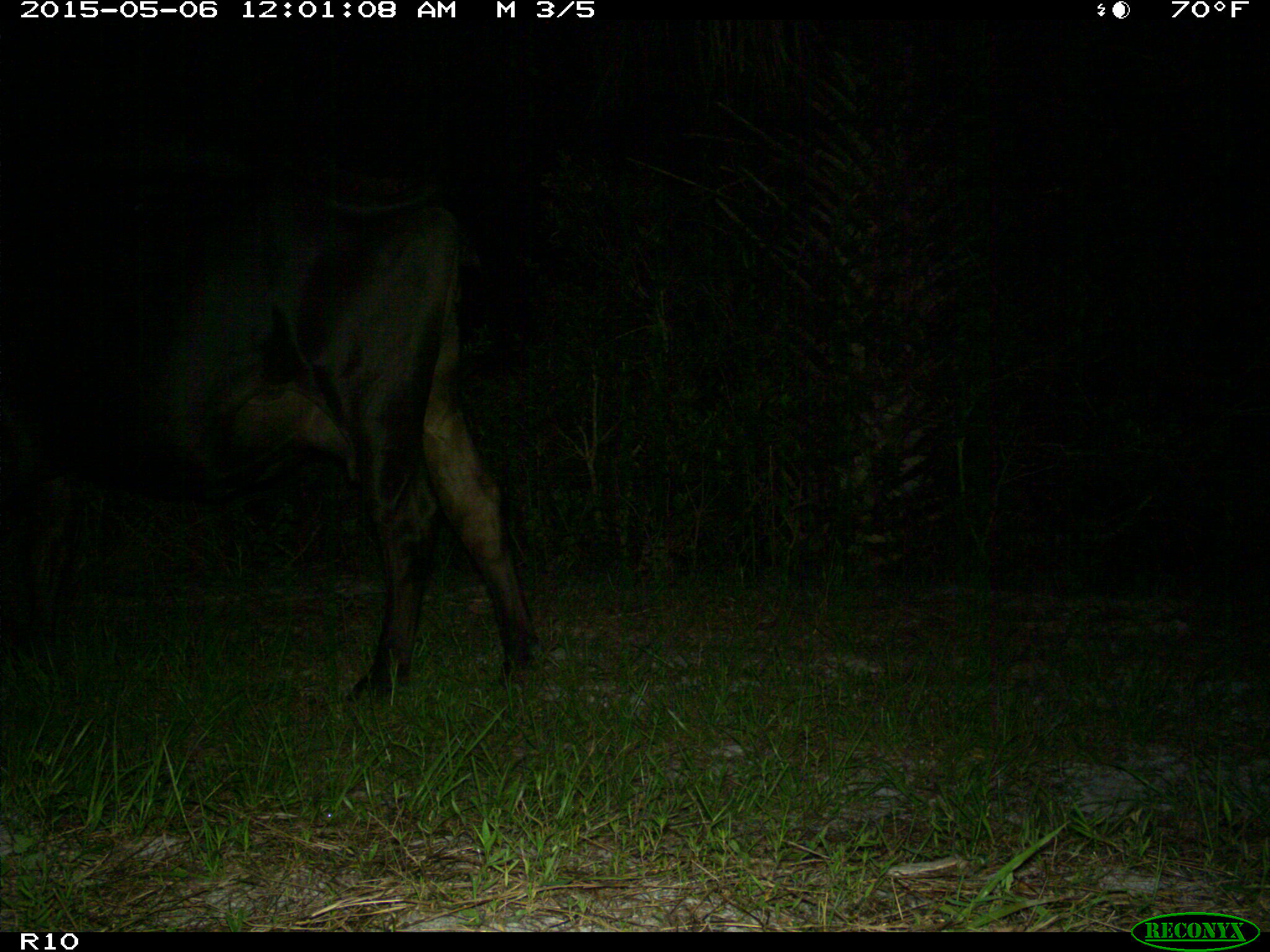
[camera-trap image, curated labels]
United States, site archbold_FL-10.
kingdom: Animalia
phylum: Chordata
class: Mammalia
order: Artiodactyla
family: Bovidae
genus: Bos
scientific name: Bos taurus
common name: domestic cow